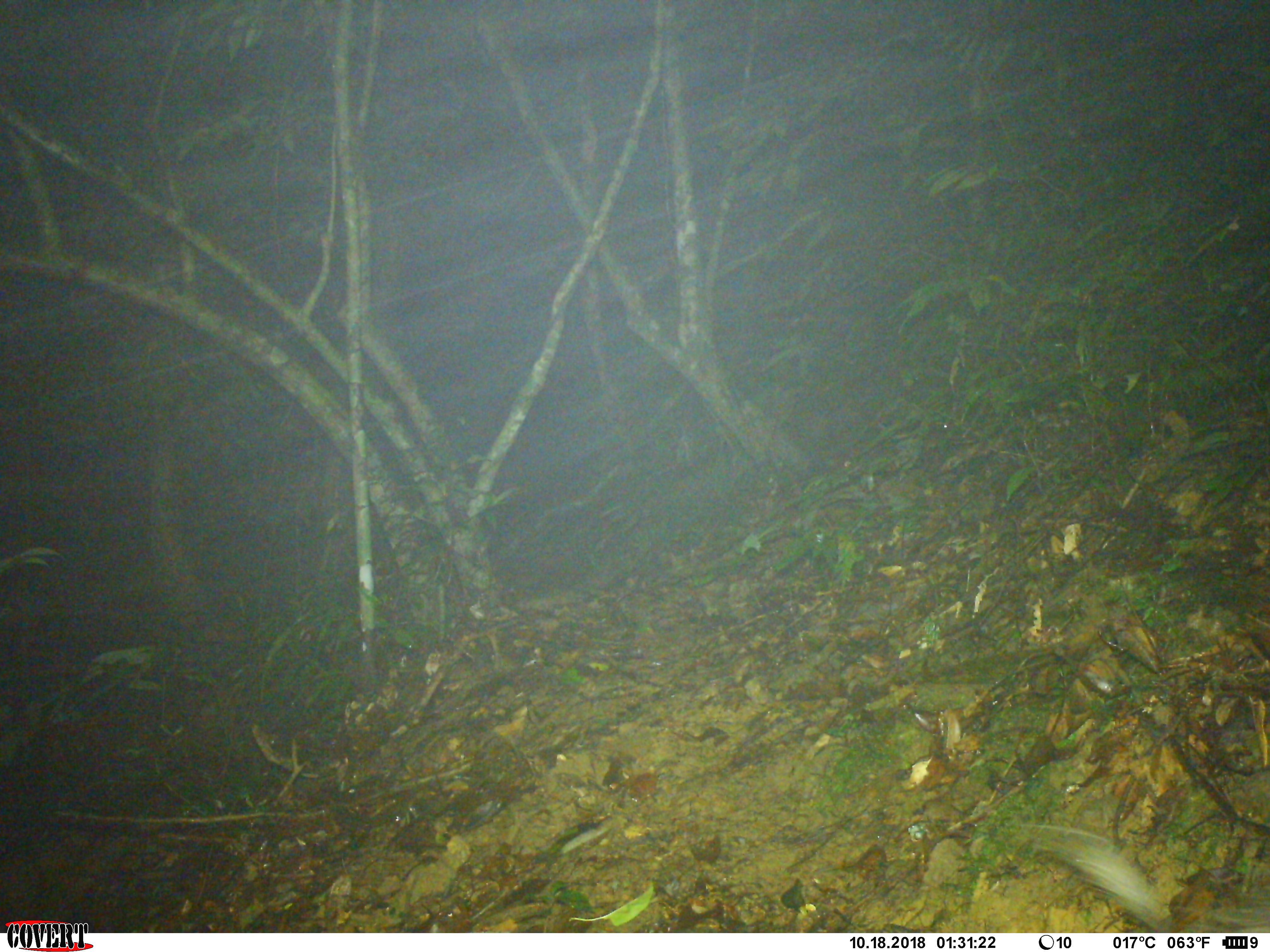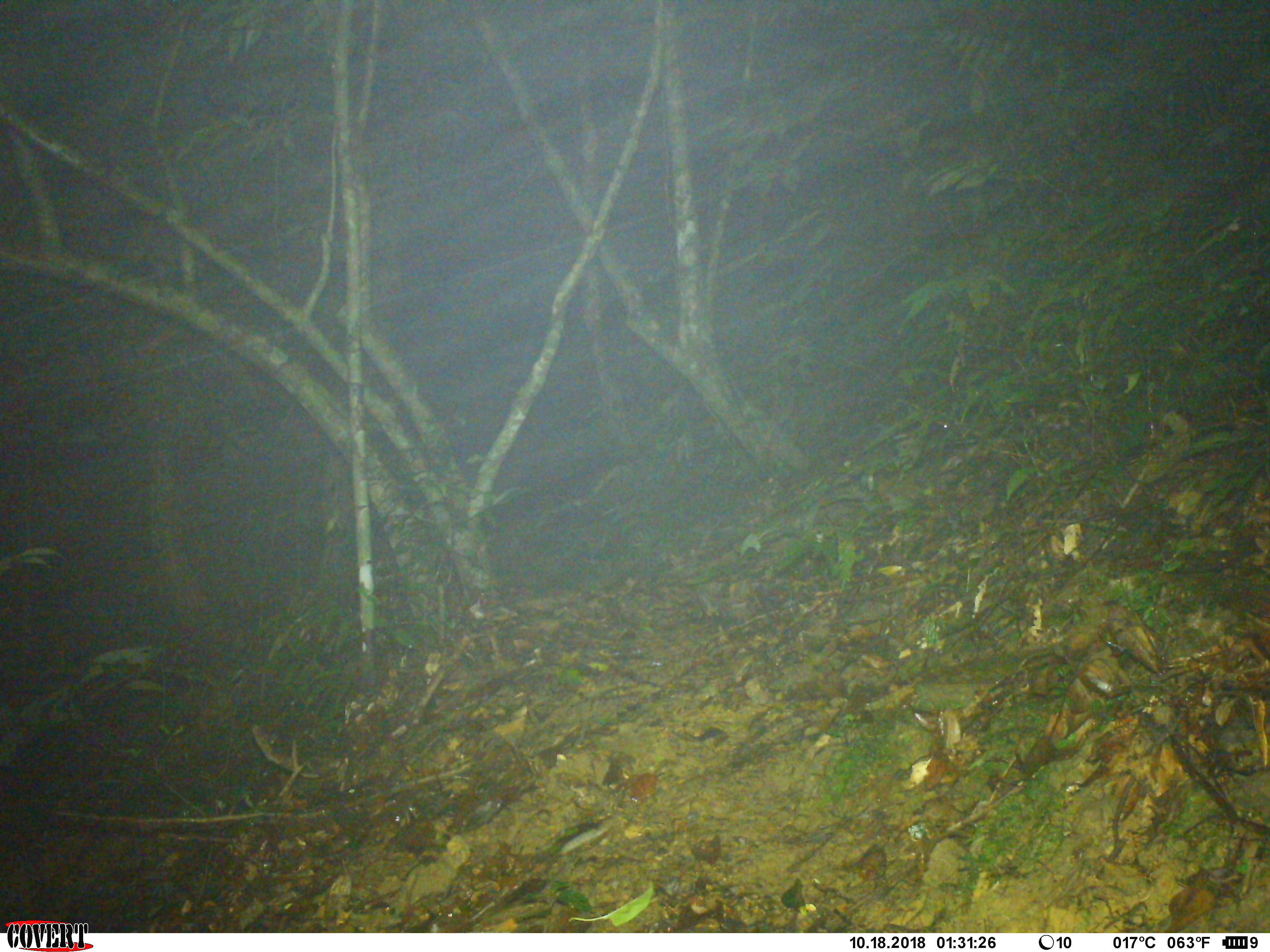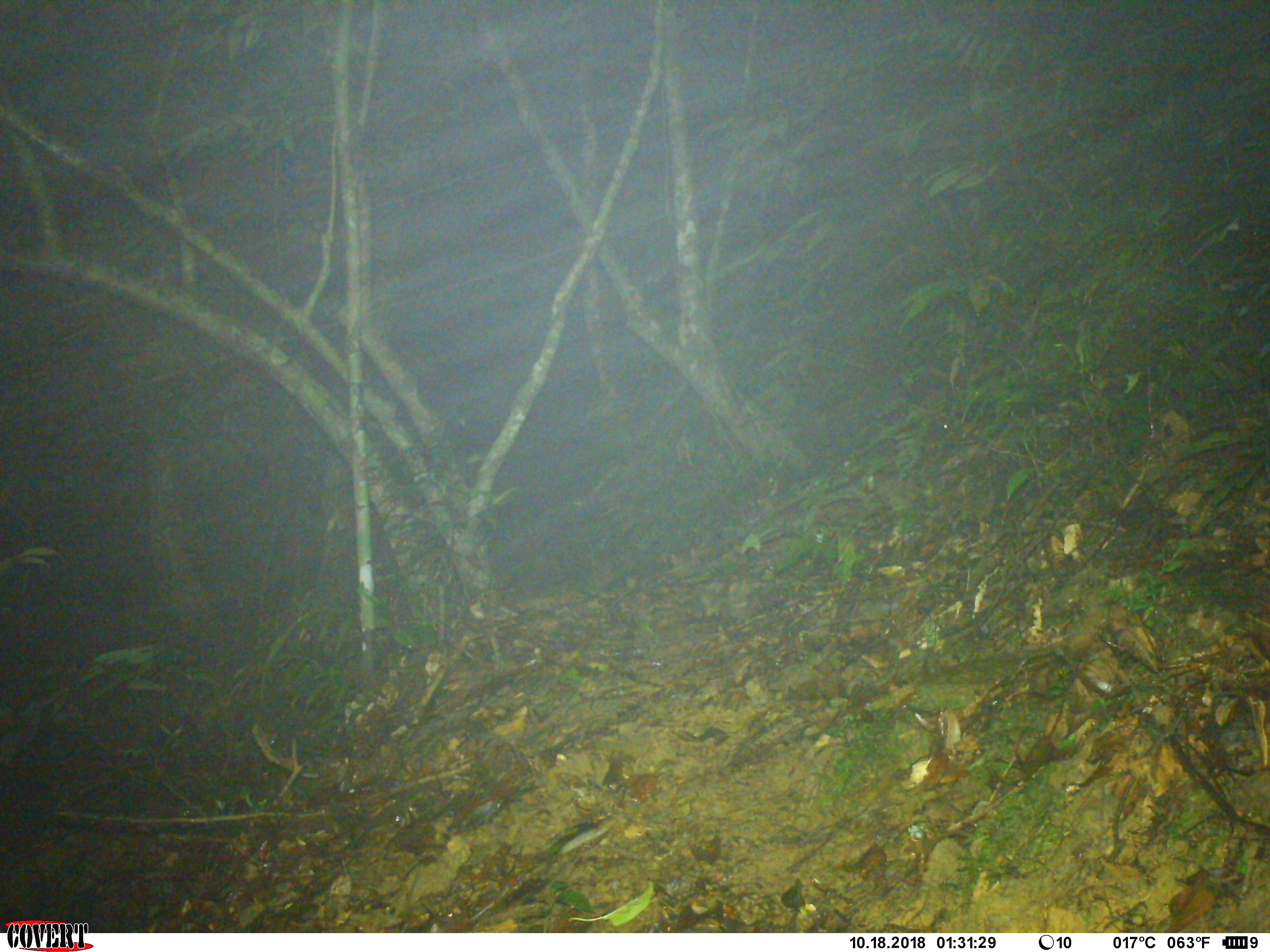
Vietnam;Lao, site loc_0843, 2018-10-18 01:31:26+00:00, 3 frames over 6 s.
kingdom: Animalia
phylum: Chordata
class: Mammalia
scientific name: Mammalia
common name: mammal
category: unidentified small mammal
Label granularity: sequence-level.